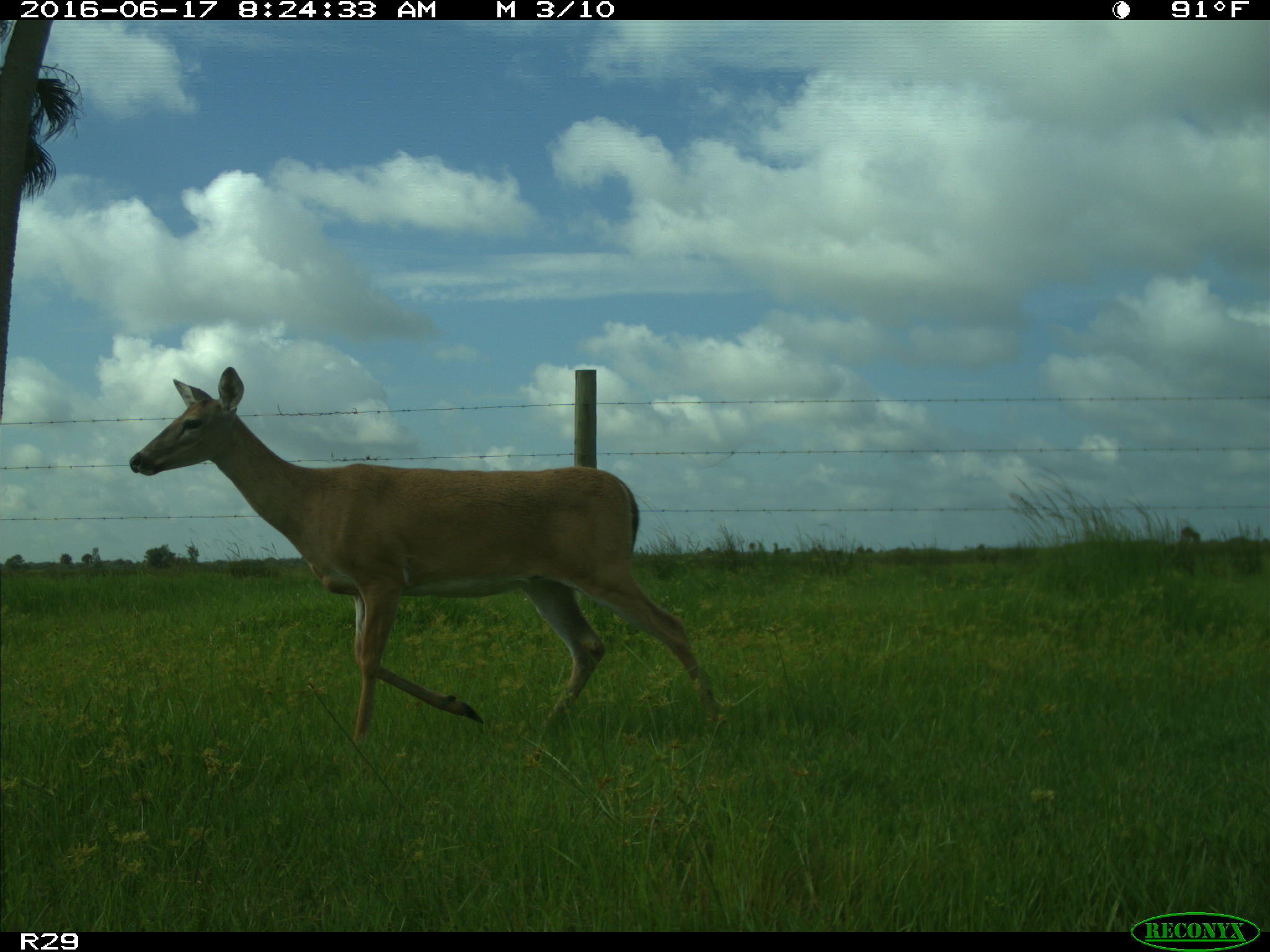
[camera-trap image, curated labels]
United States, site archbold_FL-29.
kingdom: Animalia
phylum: Chordata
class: Mammalia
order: Artiodactyla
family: Cervidae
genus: Odocoileus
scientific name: Odocoileus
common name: deer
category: unidentified deer